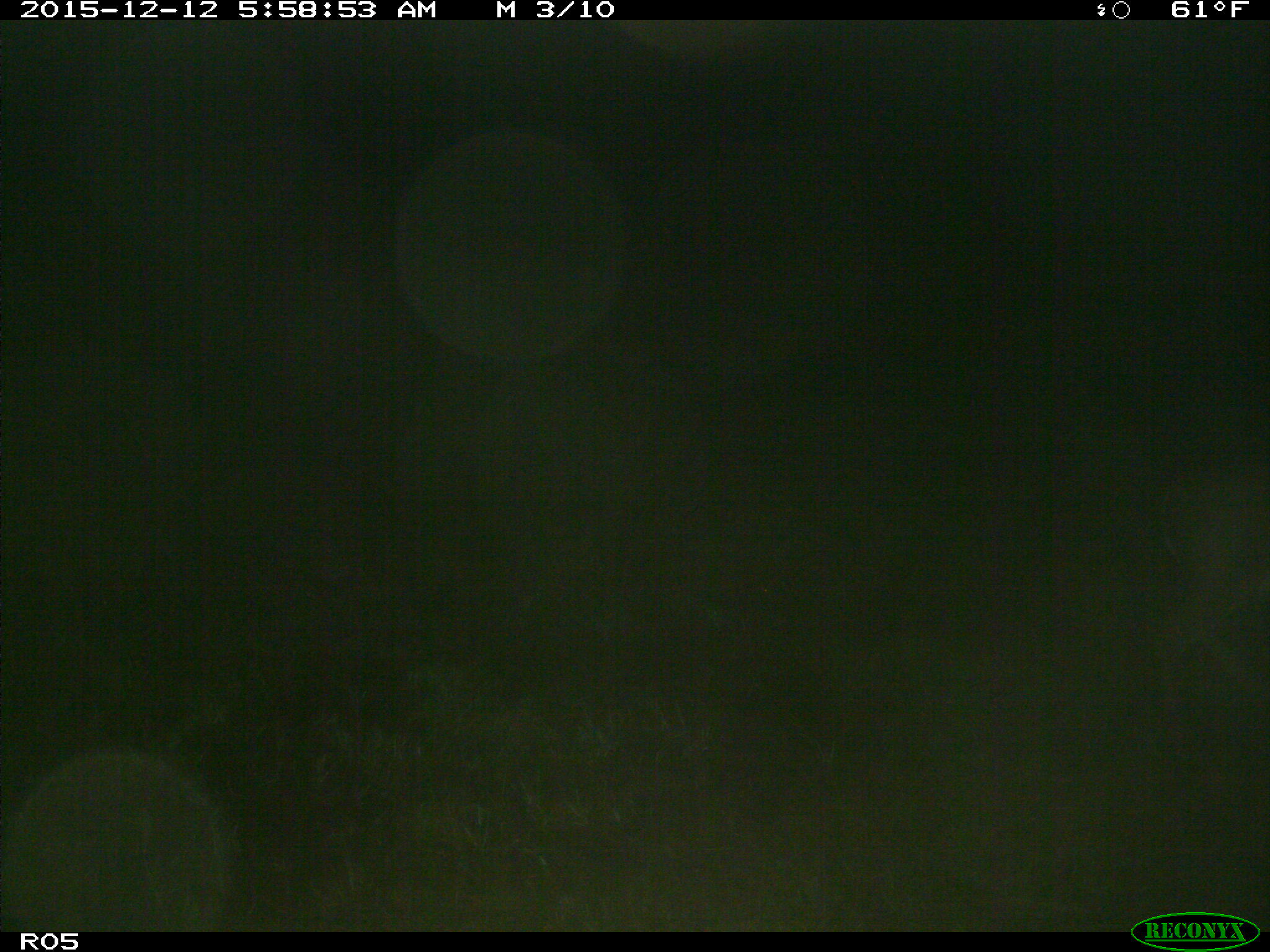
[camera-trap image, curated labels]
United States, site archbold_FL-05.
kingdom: Animalia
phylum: Chordata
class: Mammalia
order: Artiodactyla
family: Cervidae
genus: Odocoileus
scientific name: Odocoileus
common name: deer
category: unidentified deer